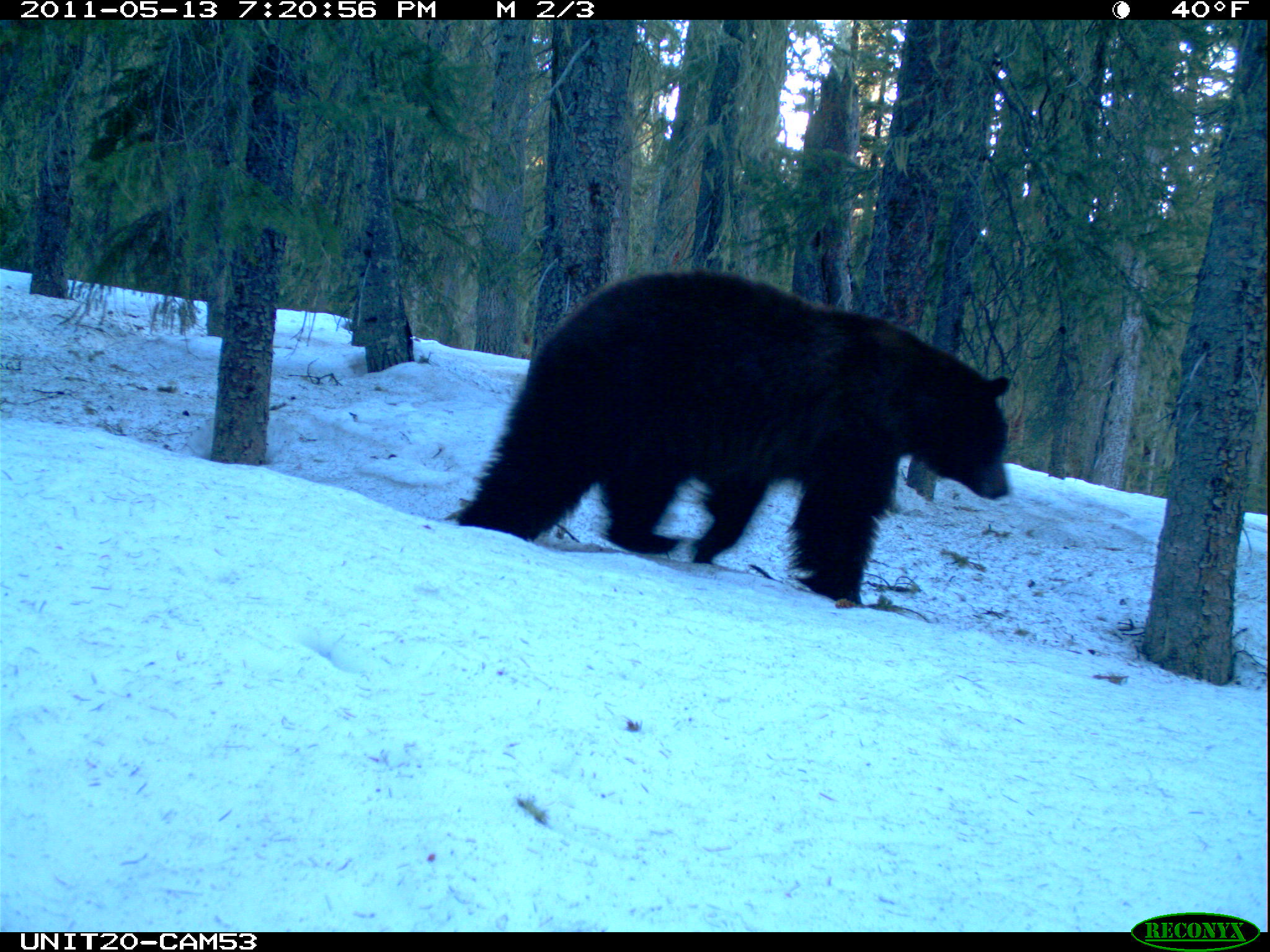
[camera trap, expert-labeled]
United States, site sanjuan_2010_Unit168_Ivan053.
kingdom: Animalia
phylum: Chordata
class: Mammalia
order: Carnivora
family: Ursidae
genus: Ursus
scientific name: Ursus americanus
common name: american black bear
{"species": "Ursus americanus (american black bear)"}